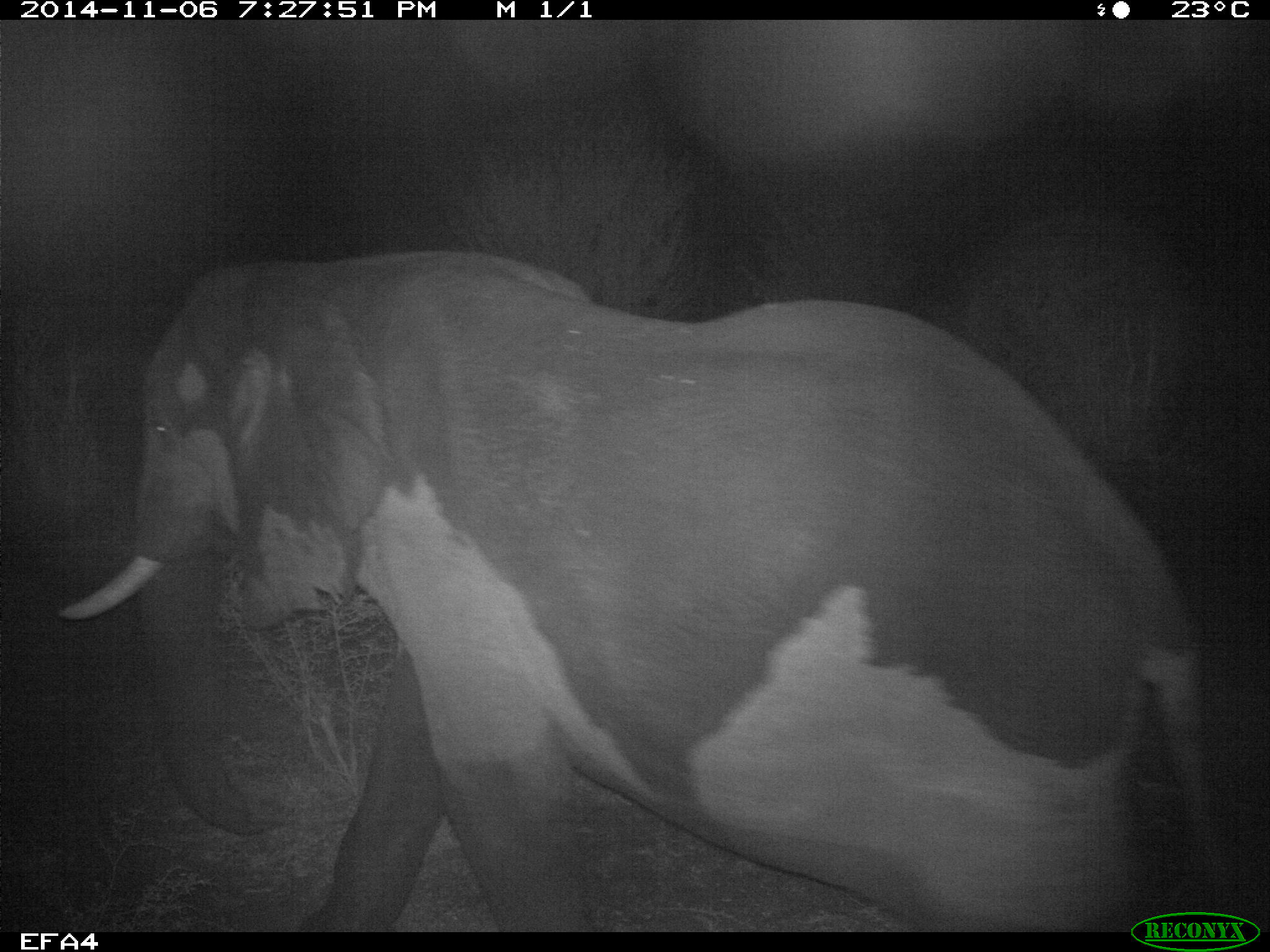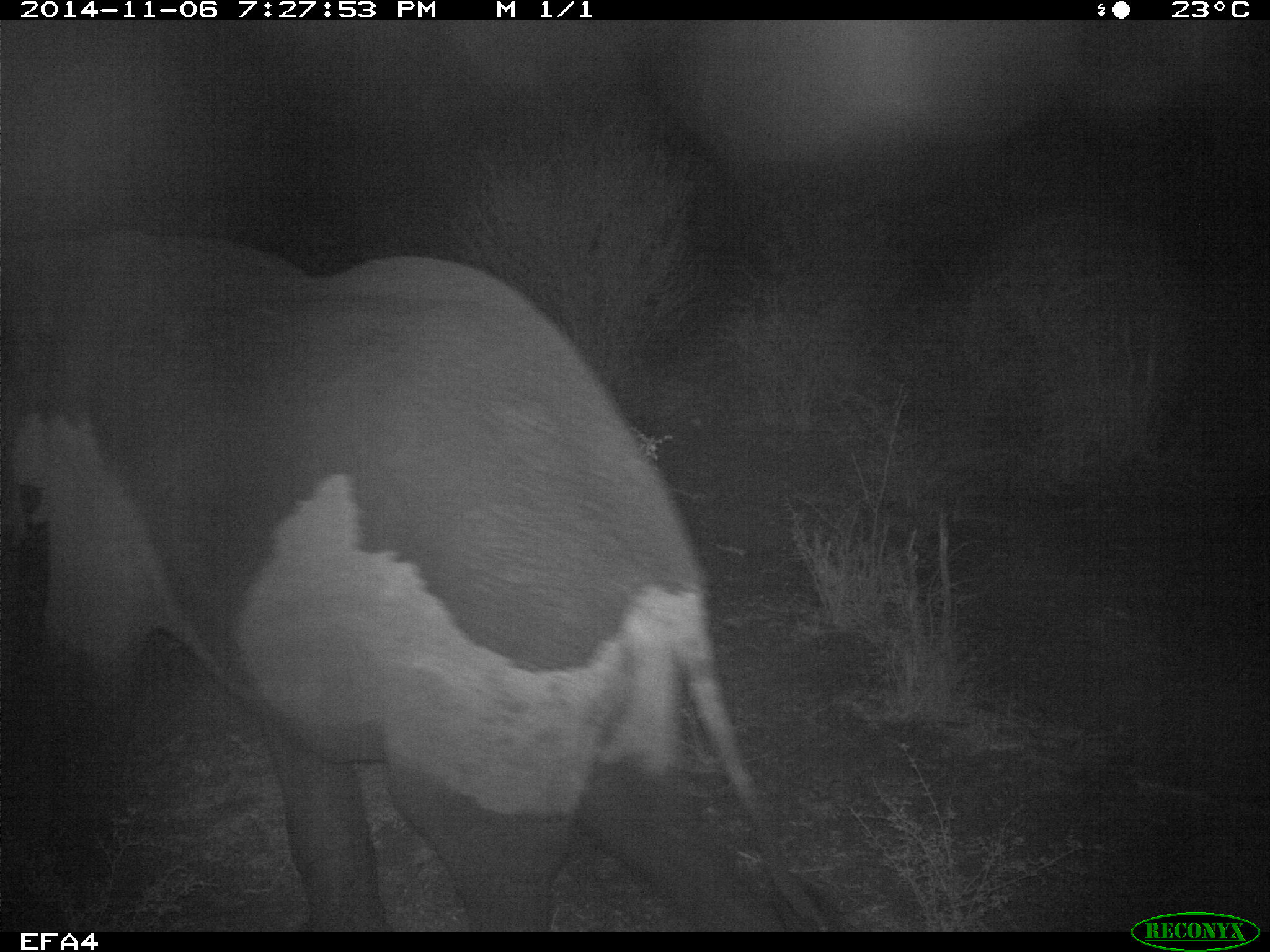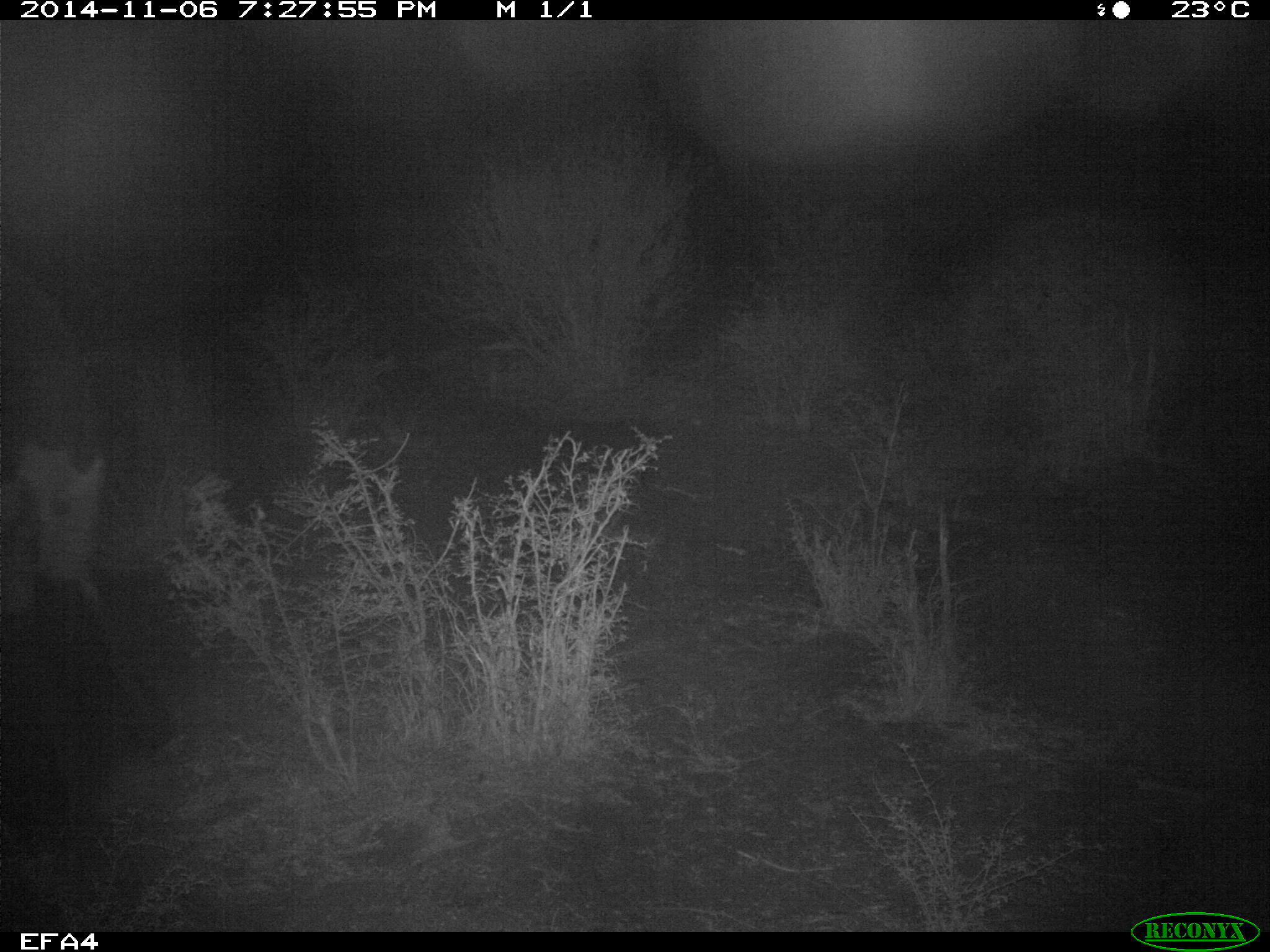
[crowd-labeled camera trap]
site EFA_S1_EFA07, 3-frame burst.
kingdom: Animalia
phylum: Chordata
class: Mammalia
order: Proboscidea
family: Elephantidae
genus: Loxodonta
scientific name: Loxodonta africana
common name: african bush elephant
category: elephant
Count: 1.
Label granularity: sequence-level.